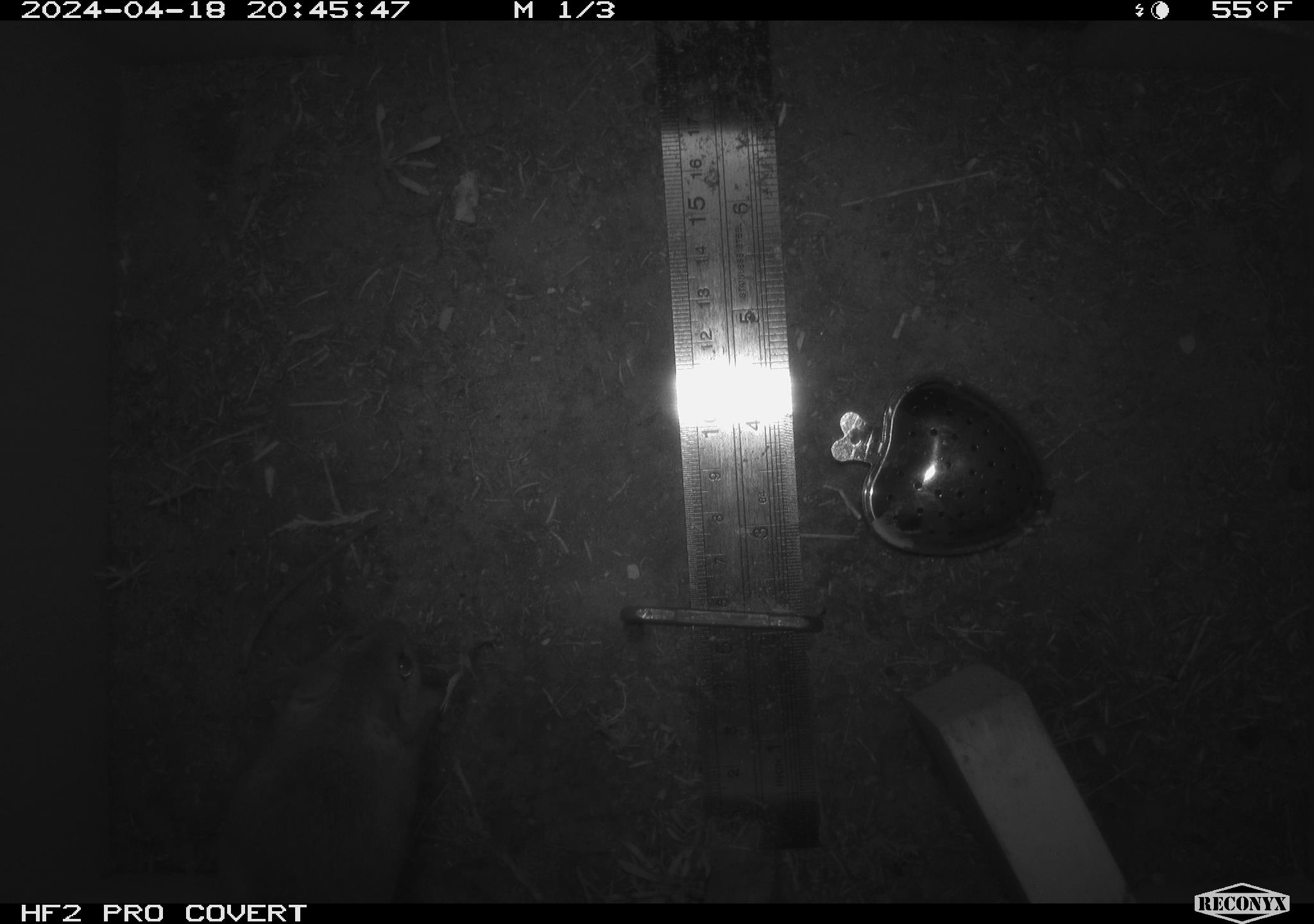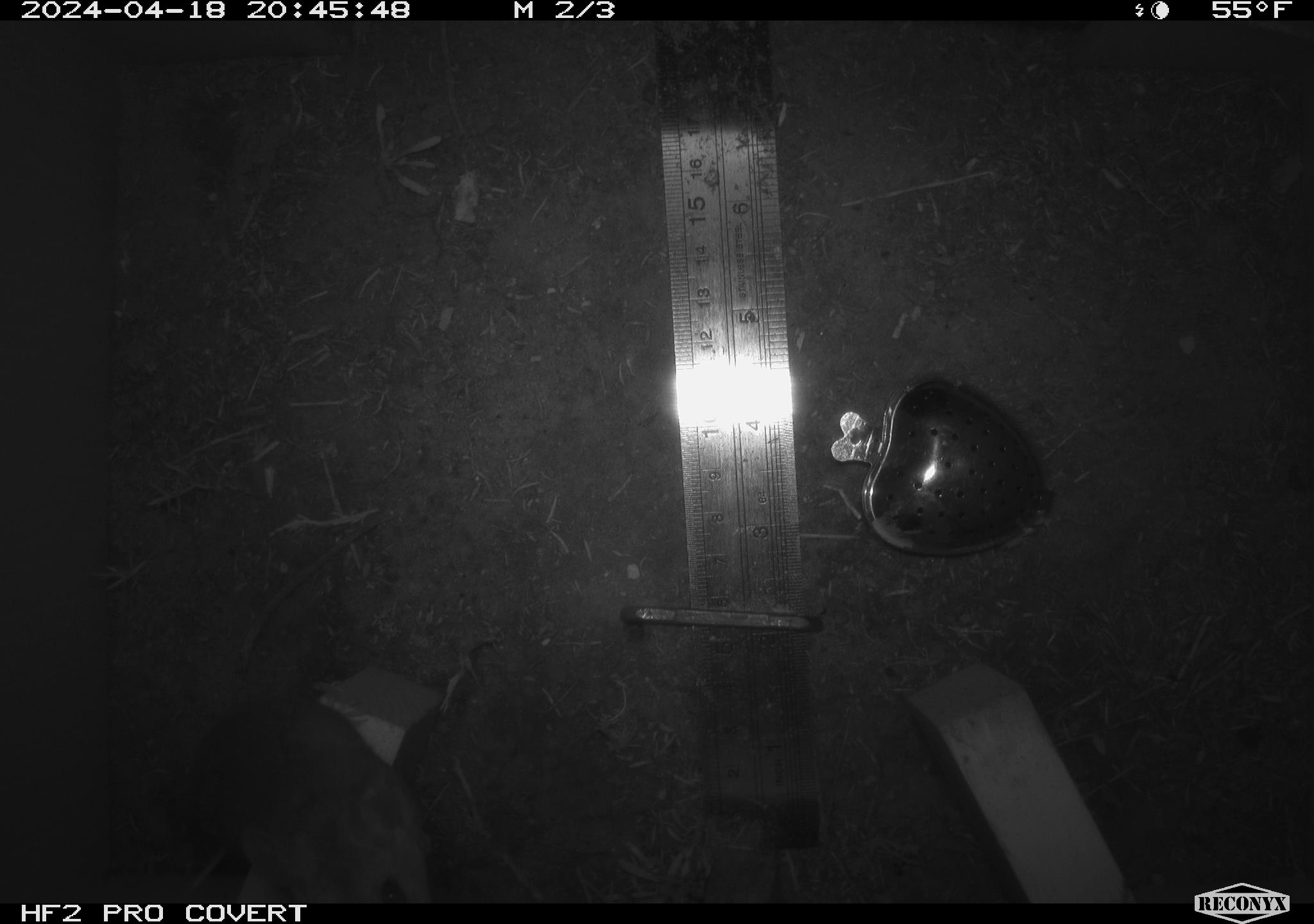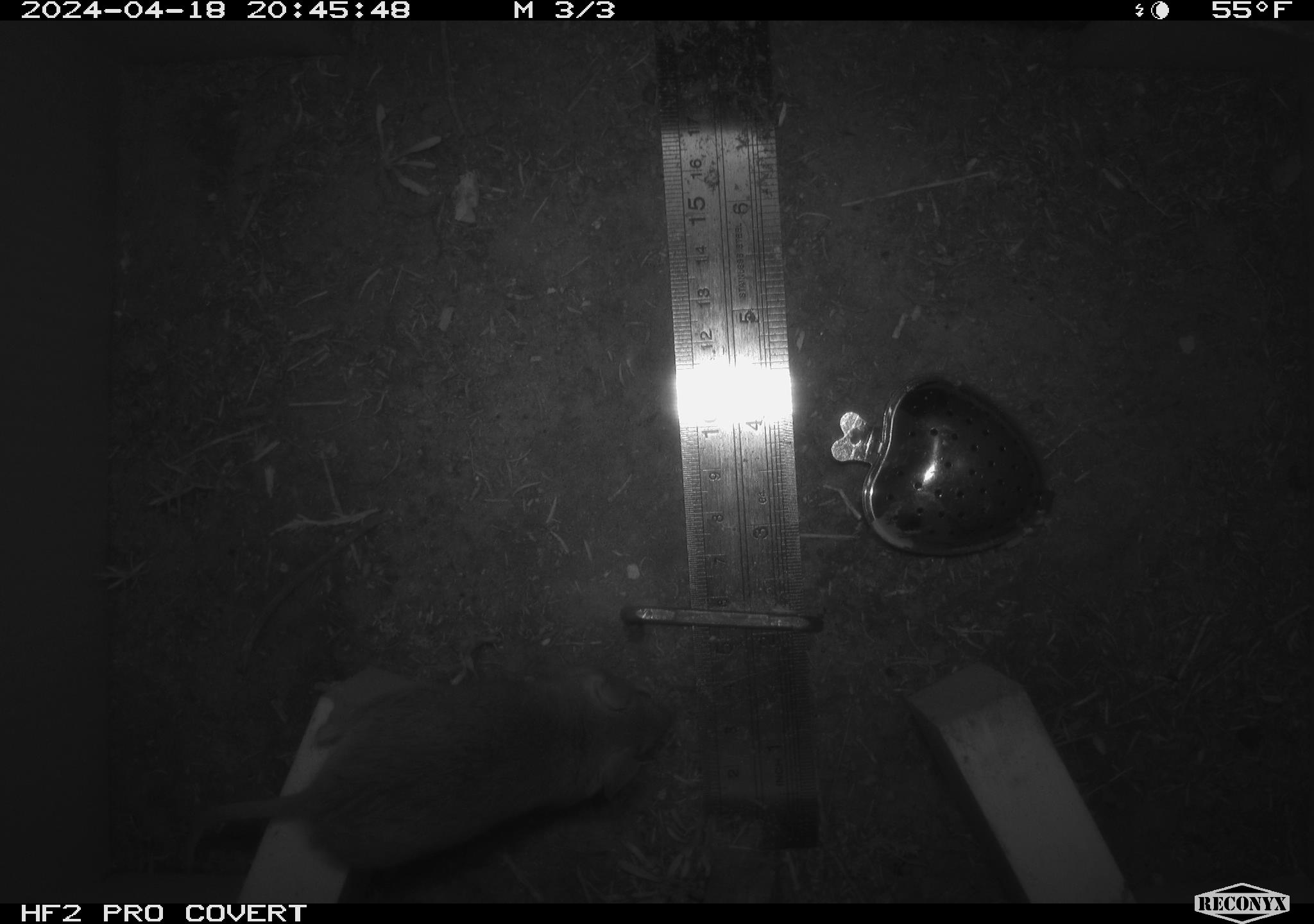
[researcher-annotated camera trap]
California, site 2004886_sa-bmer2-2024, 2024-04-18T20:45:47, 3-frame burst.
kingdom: Animalia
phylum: Chordata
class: Mammalia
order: Rodentia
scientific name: Rodentia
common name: mouse species